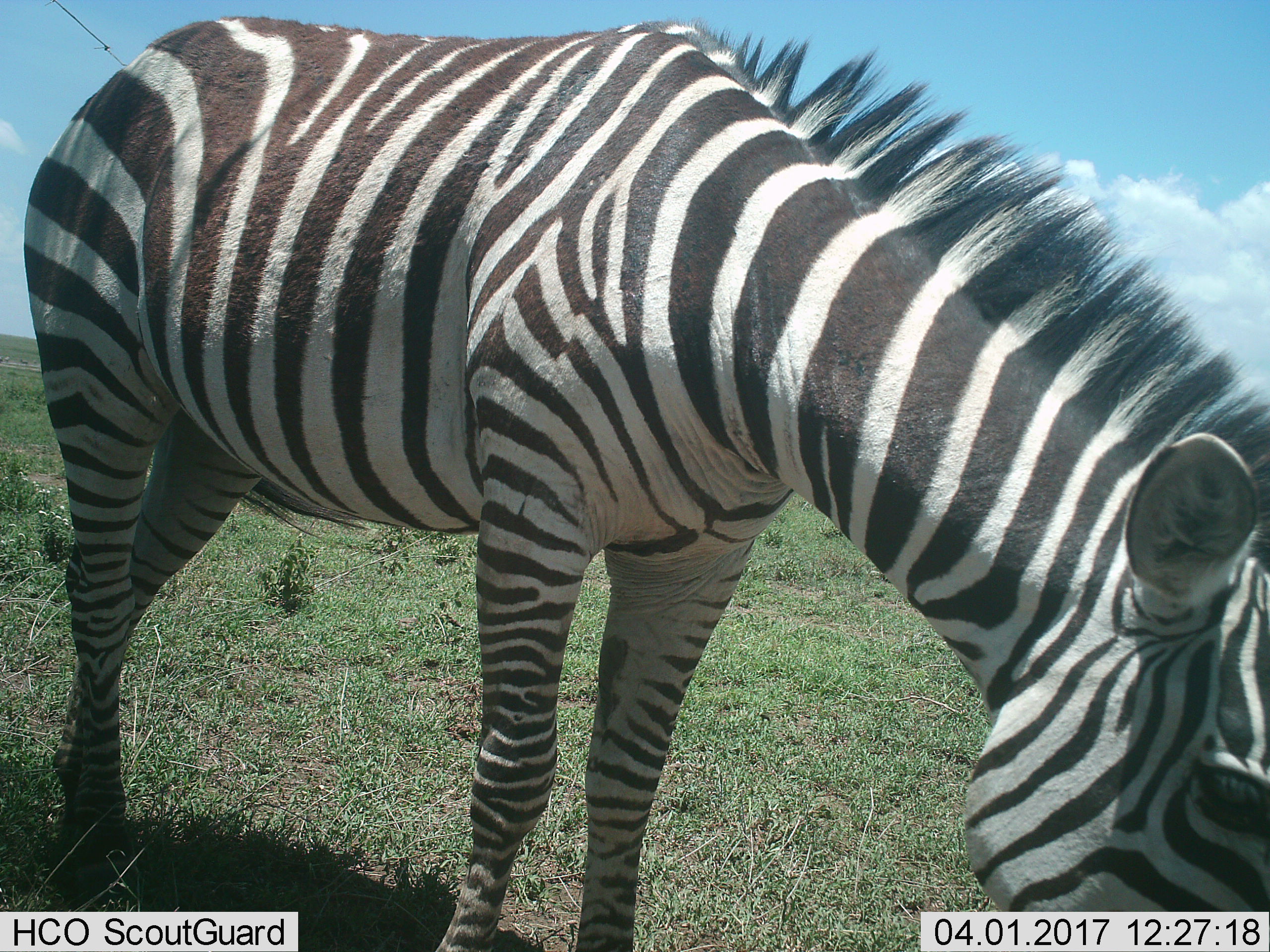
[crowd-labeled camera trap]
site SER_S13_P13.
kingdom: Animalia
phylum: Chordata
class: Mammalia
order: Perissodactyla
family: Equidae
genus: Equus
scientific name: Equus quagga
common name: plains zebra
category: zebraplains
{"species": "zebraplains (plains zebra) (Equus quagga)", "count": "1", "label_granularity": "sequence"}